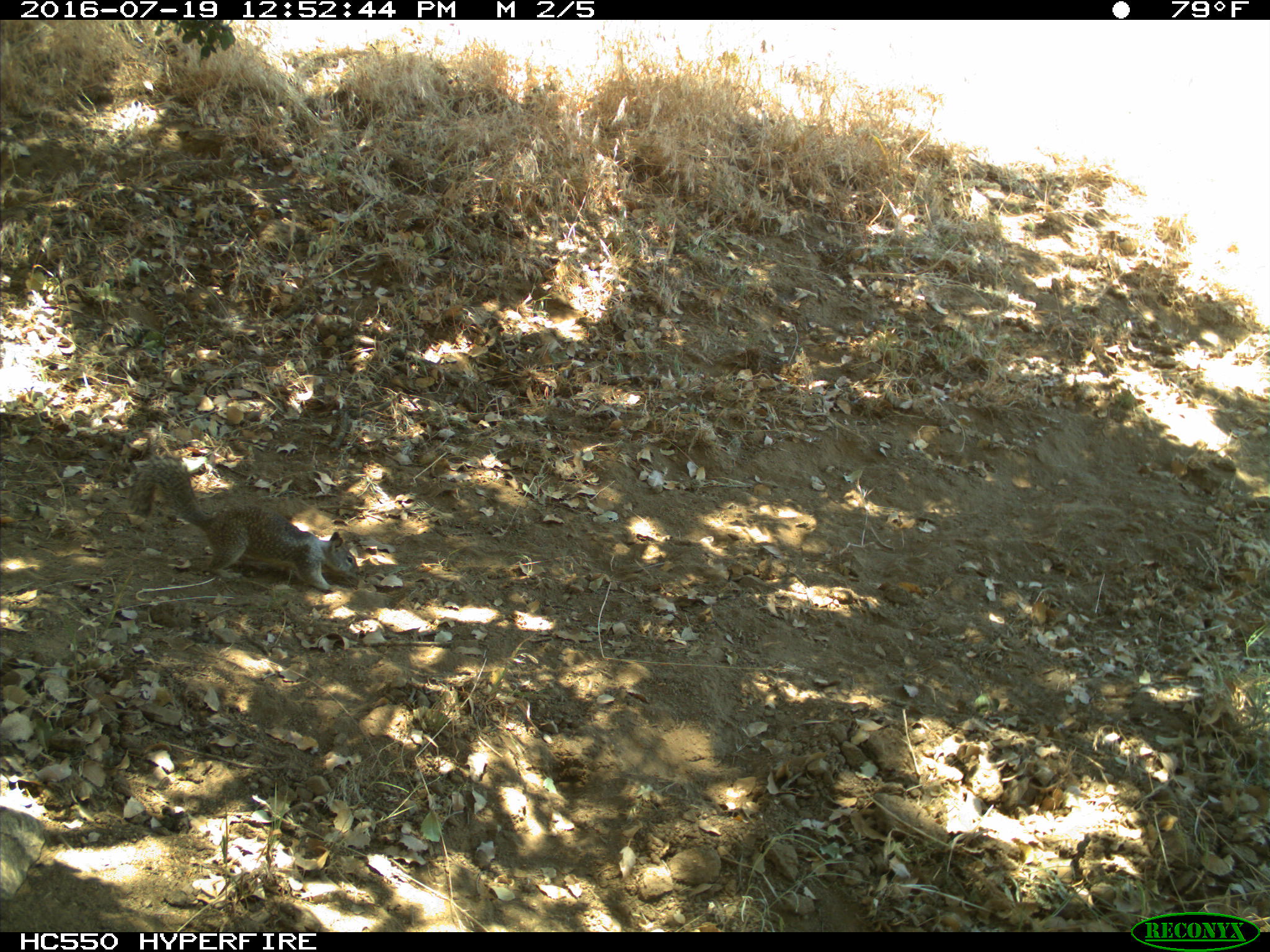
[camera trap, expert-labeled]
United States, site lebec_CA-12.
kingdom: Animalia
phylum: Chordata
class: Mammalia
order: Rodentia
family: Sciuridae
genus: Otospermophilus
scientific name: Otospermophilus beecheyi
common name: california ground squirrel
Otospermophilus beecheyi (california ground squirrel).